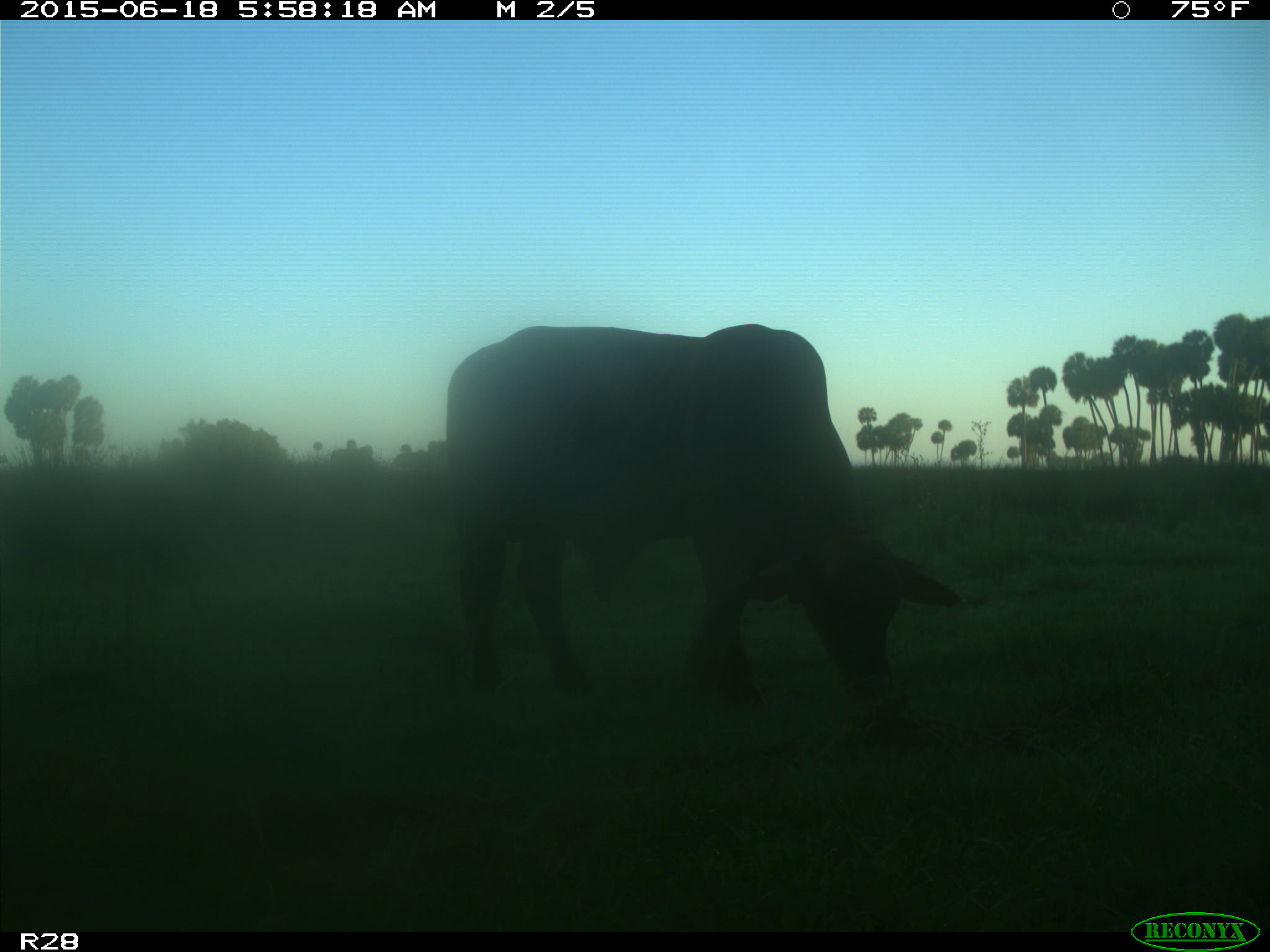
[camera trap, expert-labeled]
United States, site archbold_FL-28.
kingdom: Animalia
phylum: Chordata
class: Mammalia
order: Artiodactyla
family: Bovidae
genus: Bos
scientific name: Bos taurus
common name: domestic cow